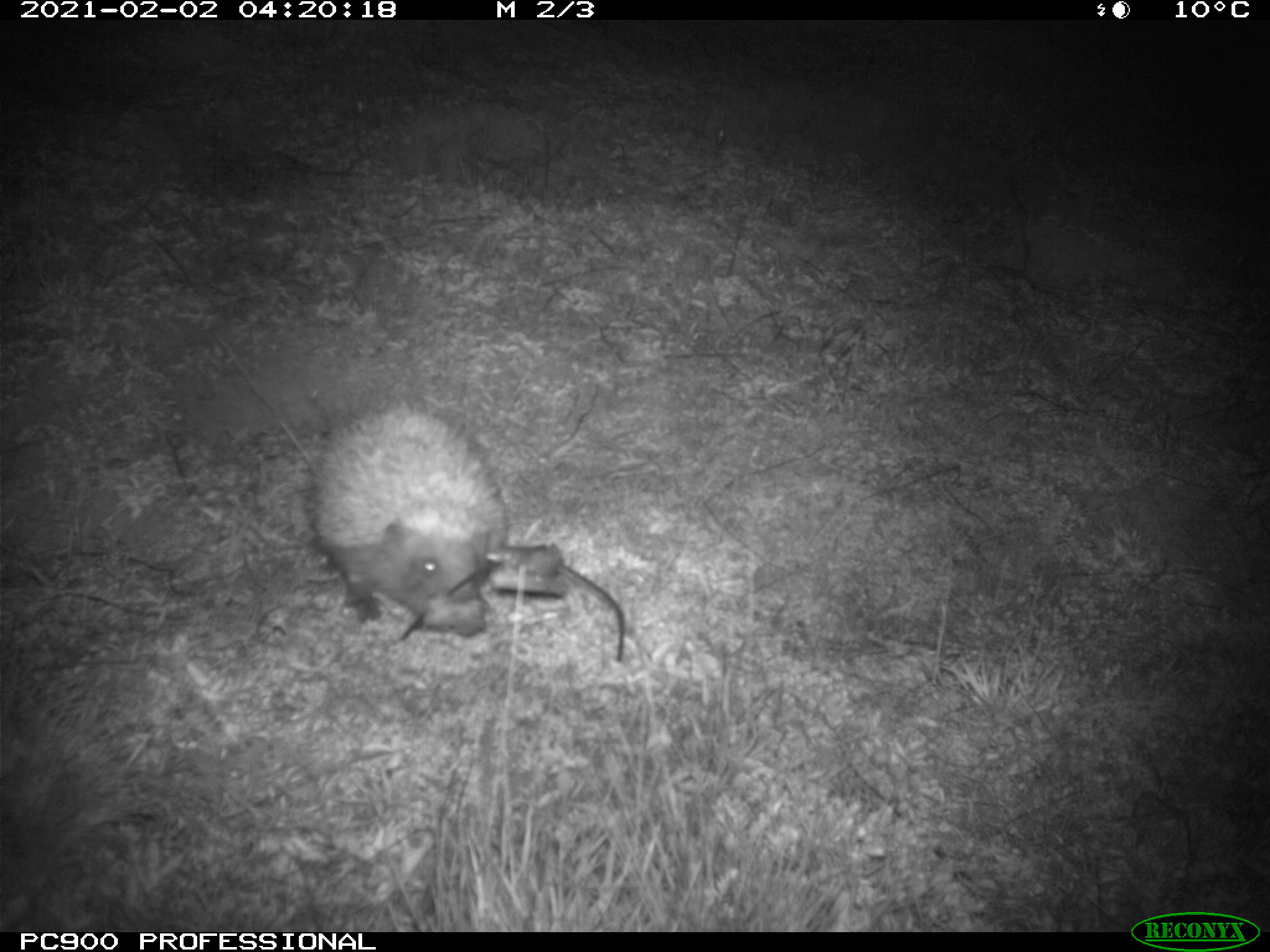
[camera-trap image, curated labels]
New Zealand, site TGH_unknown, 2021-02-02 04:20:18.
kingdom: Animalia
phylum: Chordata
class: Mammalia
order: Eulipotyphla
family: Erinaceidae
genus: Erinaceus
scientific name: Erinaceus europaeus europaeus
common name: european hedgehog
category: hedgehog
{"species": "hedgehog (european hedgehog) (Erinaceus europaeus europaeus)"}